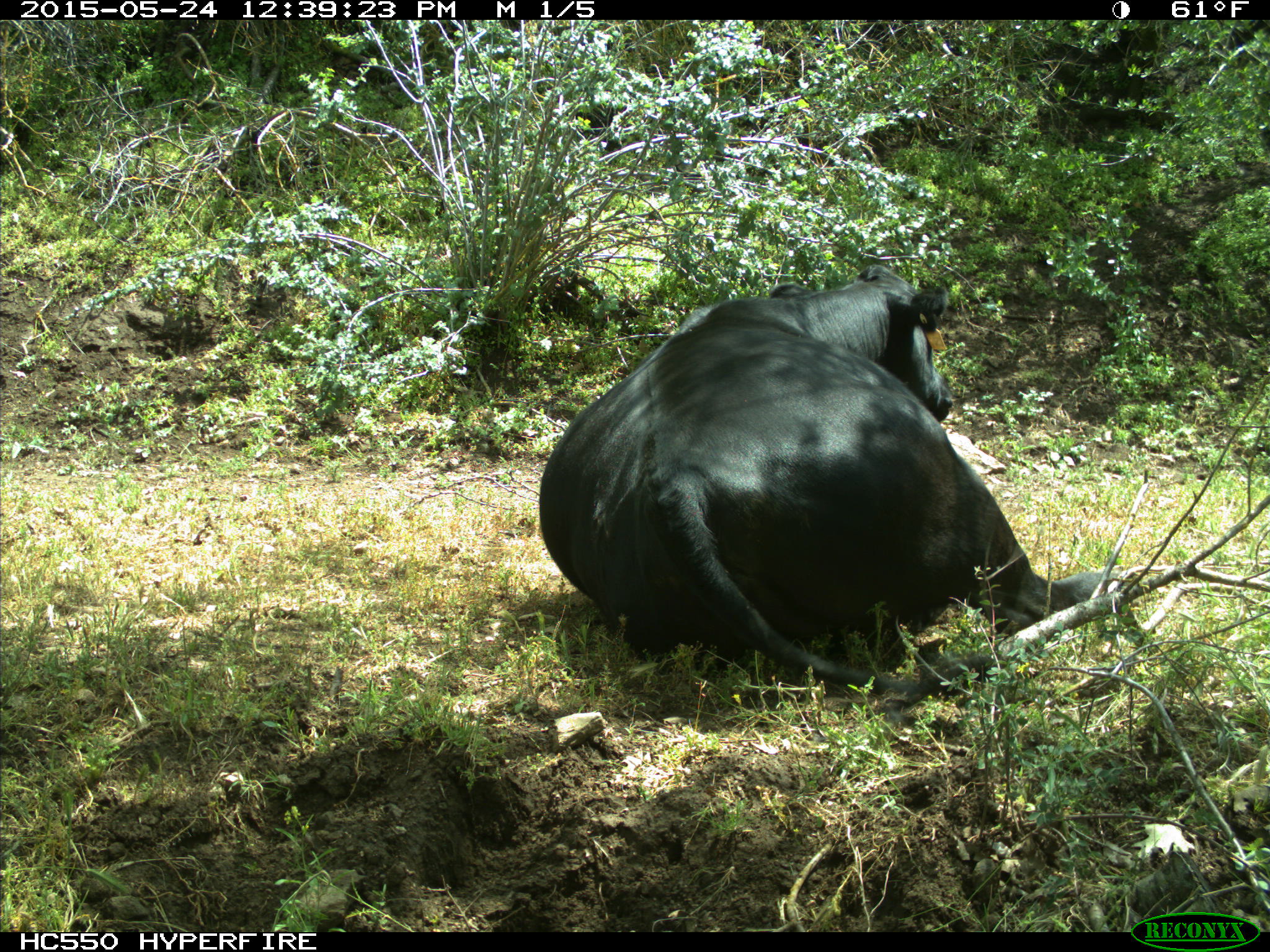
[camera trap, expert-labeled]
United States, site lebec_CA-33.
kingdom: Animalia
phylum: Chordata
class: Mammalia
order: Artiodactyla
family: Bovidae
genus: Bos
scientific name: Bos taurus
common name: domestic cow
Bos taurus (domestic cow).